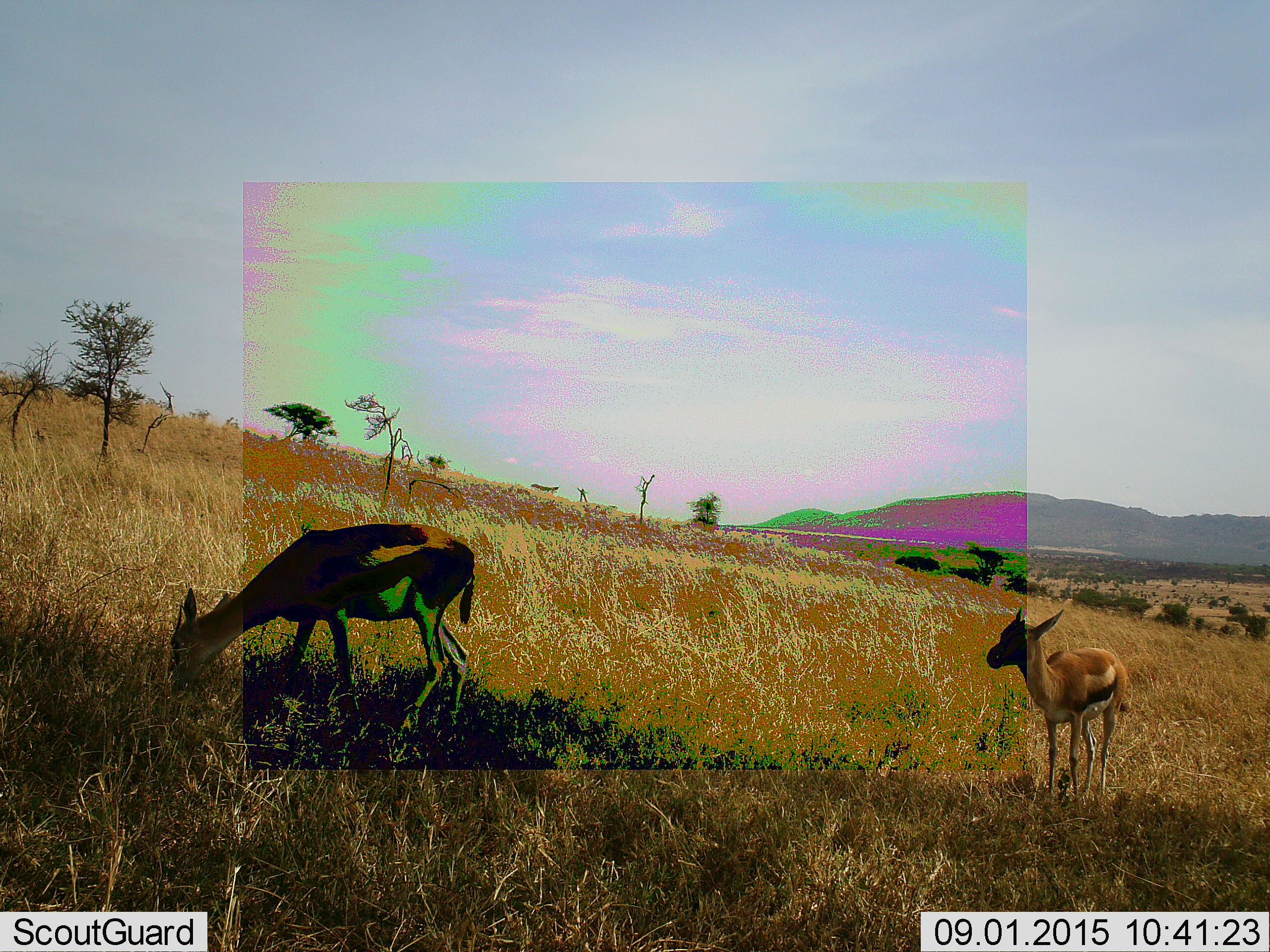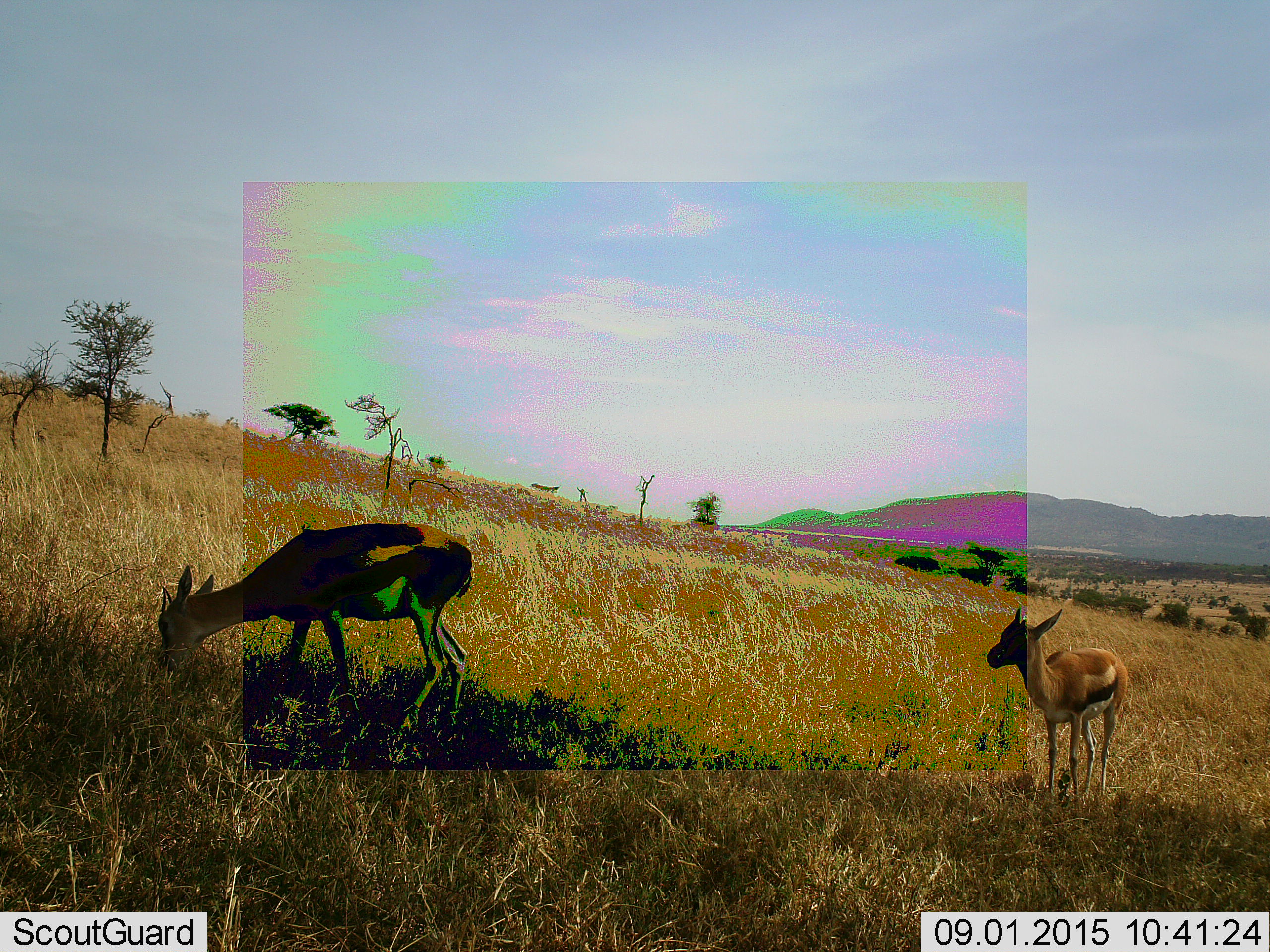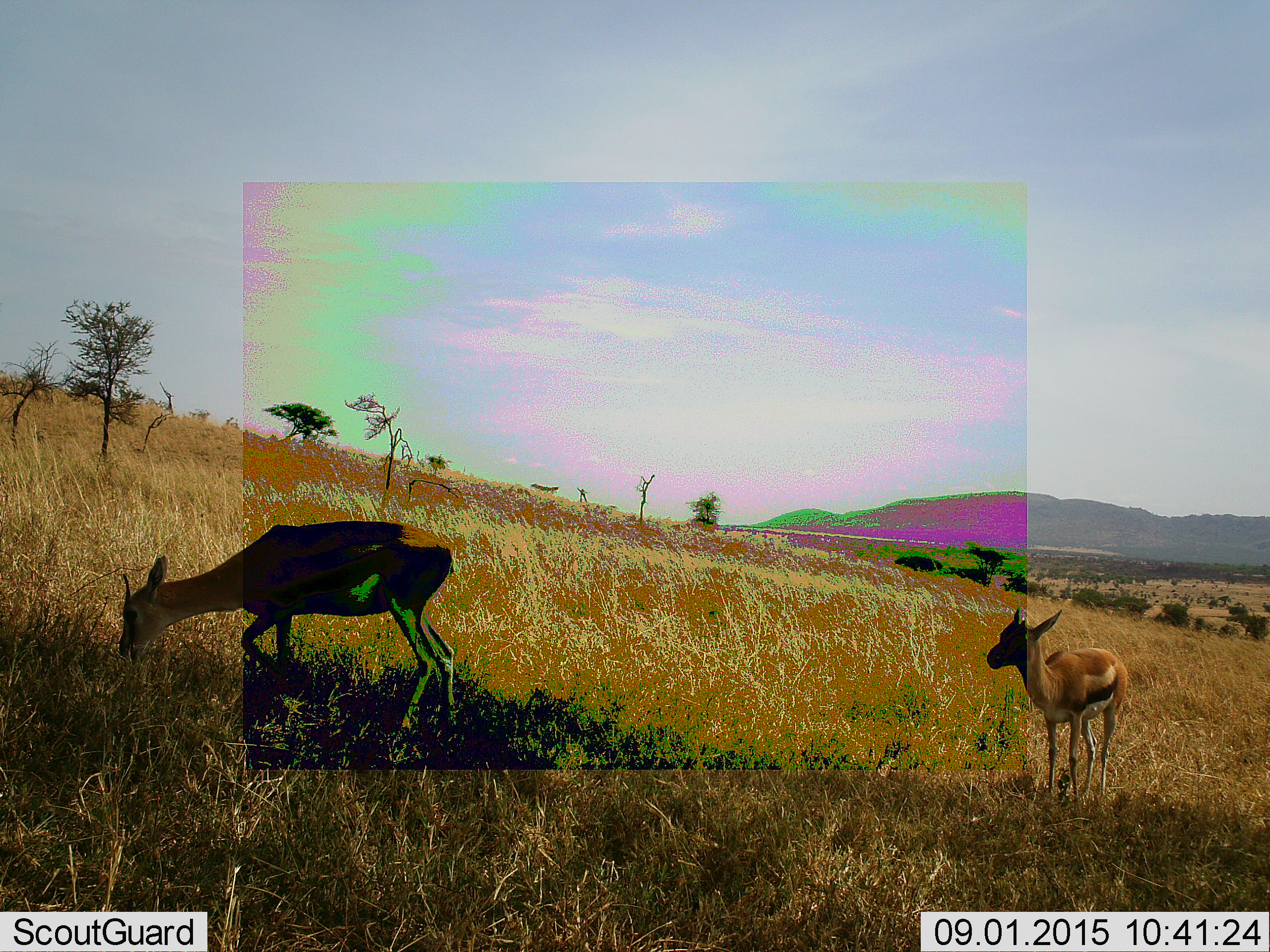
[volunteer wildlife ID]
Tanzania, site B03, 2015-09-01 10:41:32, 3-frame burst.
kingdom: Animalia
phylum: Chordata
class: Mammalia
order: Artiodactyla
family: Bovidae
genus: Eudorcas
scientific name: Eudorcas thomsonii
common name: thomson's gazelle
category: gazellethomsons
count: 2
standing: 76%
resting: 0%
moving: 29%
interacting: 0%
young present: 47%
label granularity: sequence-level